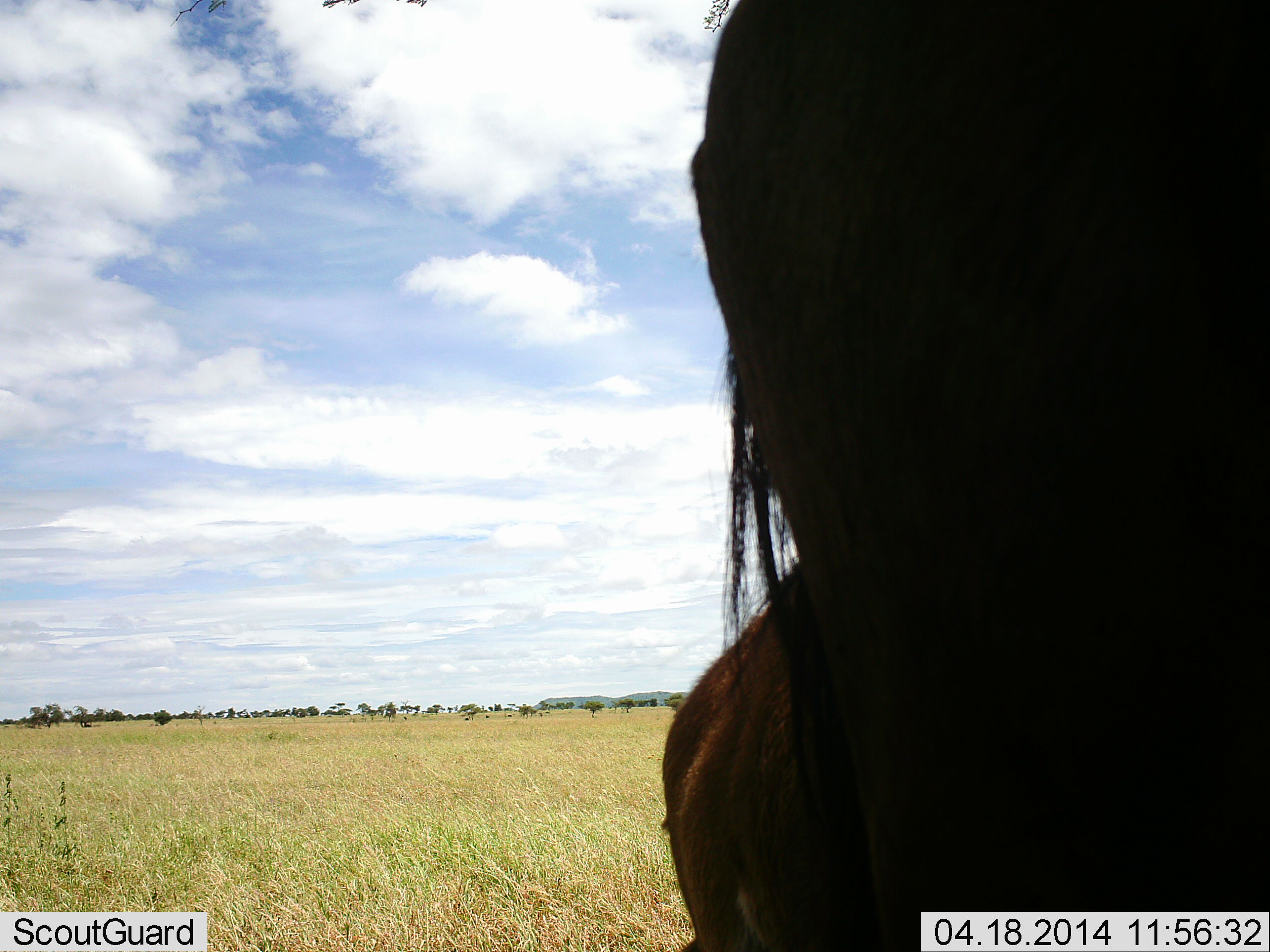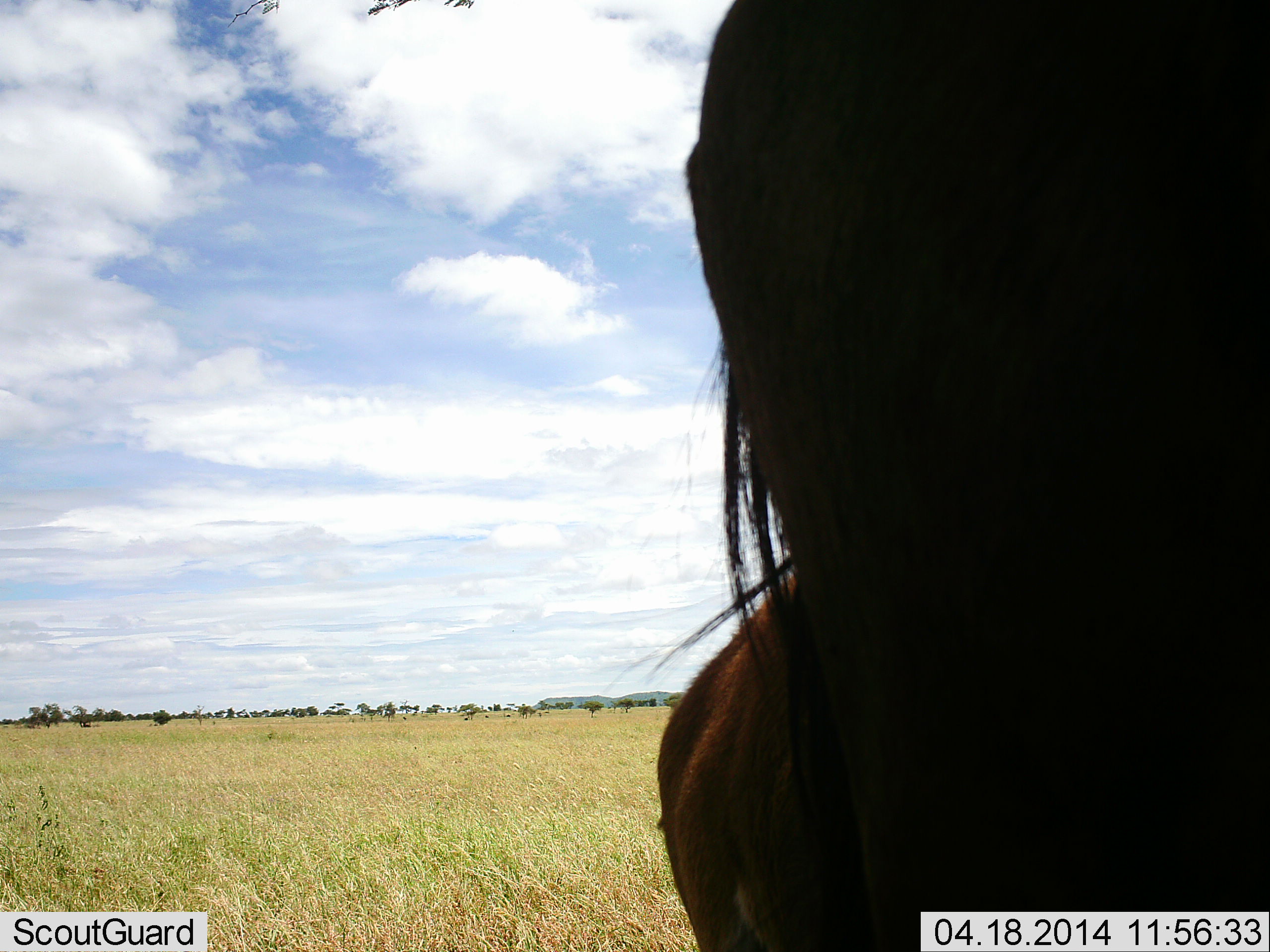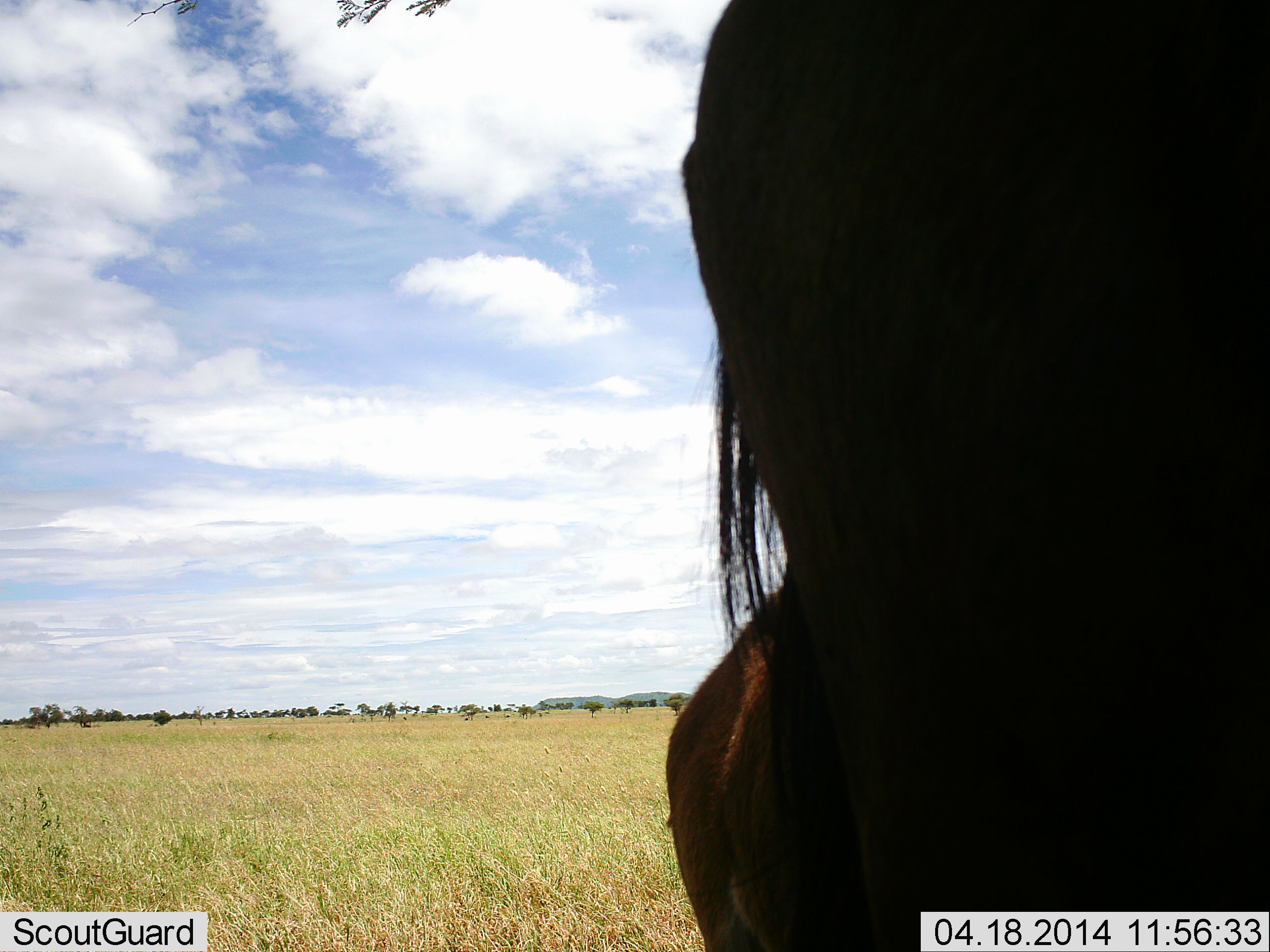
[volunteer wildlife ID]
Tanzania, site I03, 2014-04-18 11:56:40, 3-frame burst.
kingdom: Animalia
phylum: Chordata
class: Mammalia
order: Artiodactyla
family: Bovidae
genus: Connochaetes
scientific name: Connochaetes taurinus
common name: blue wildebeest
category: wildebeest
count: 1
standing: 100%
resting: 0%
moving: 0%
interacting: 0%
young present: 10%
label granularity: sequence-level